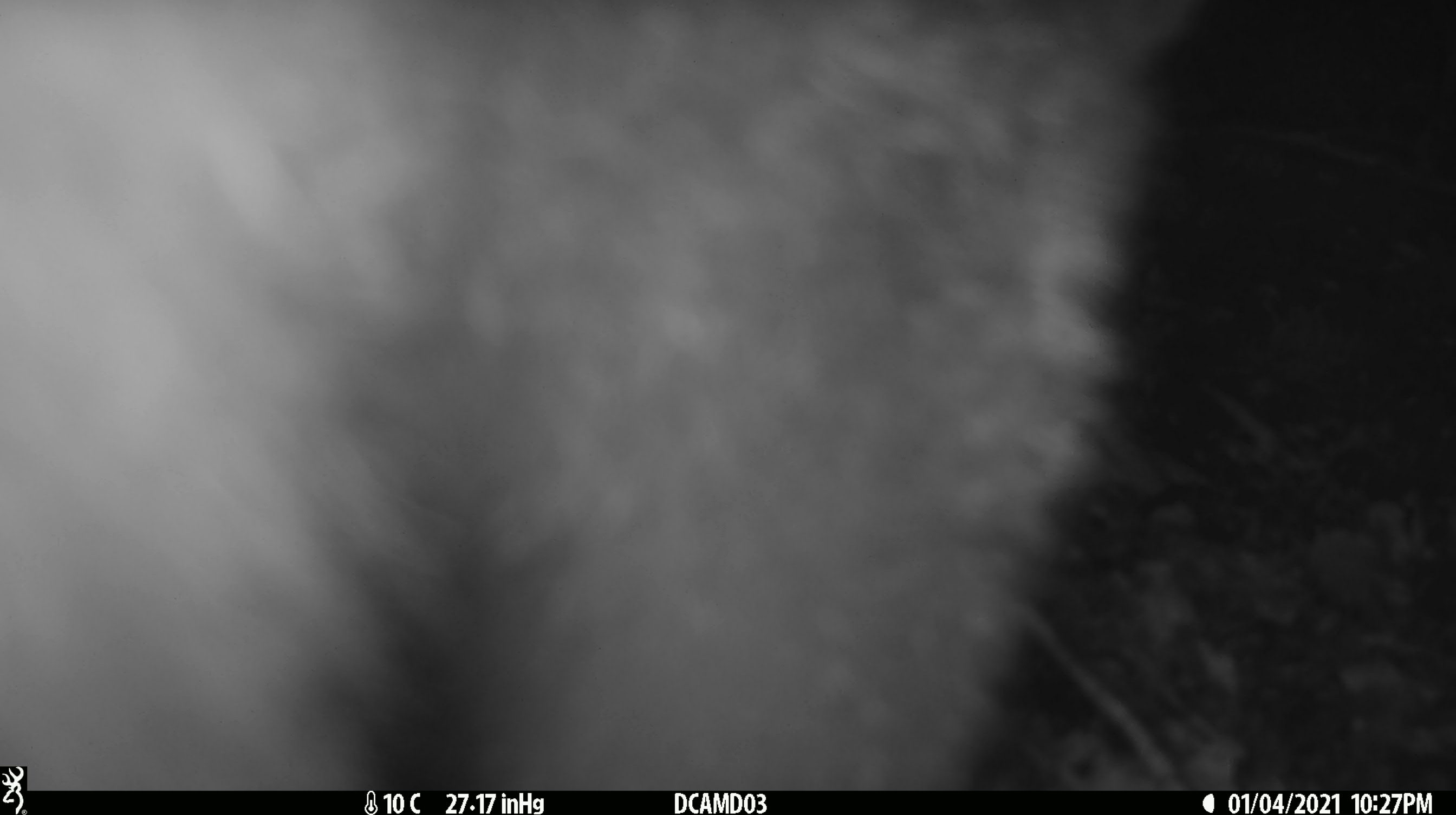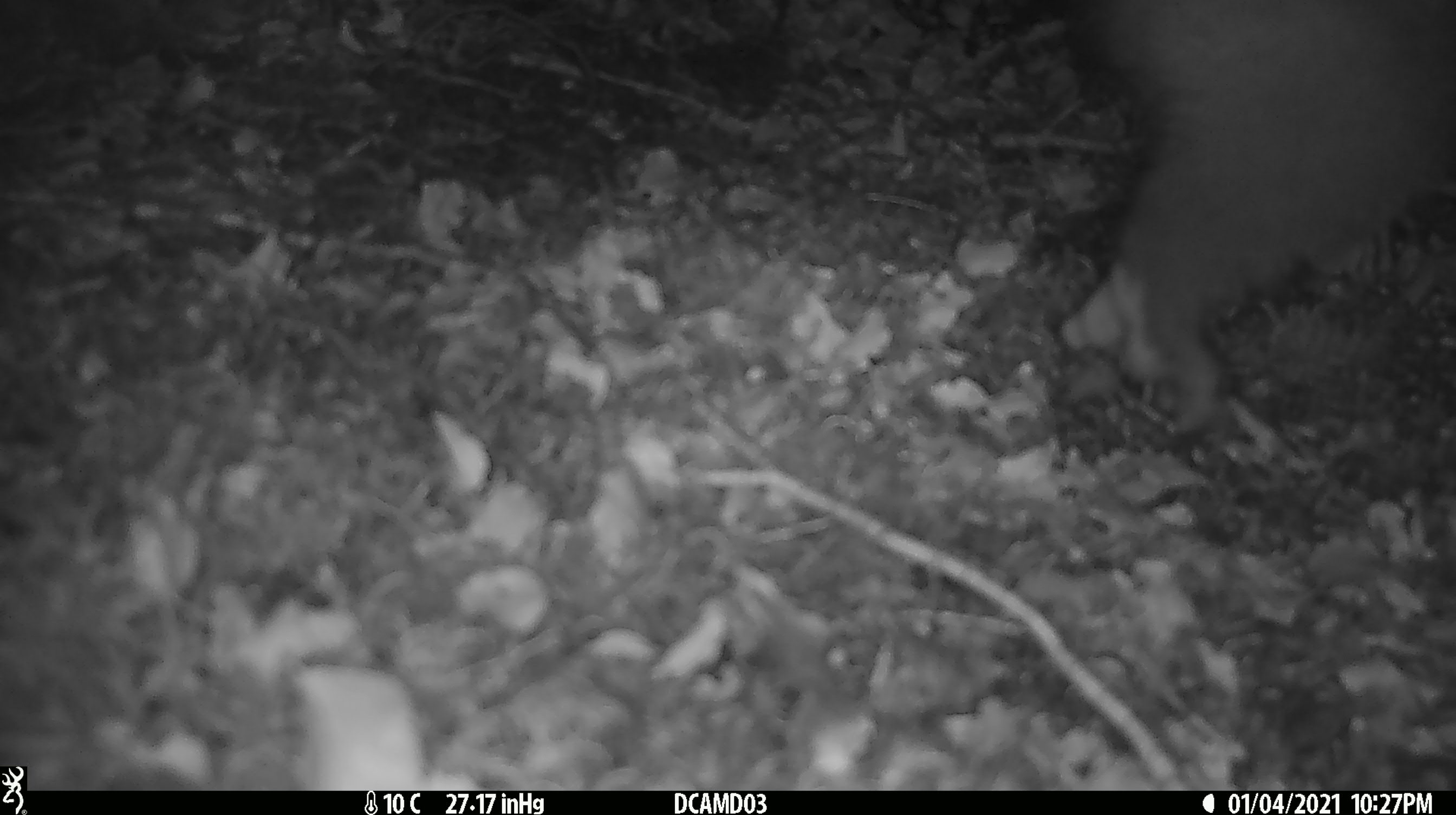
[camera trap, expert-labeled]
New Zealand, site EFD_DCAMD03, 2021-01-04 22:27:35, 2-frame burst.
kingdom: Animalia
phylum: Chordata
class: Mammalia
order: Diprotodontia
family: Phalangeridae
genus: Trichosurus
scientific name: Trichosurus vulpecula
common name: common brushtail possum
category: possum